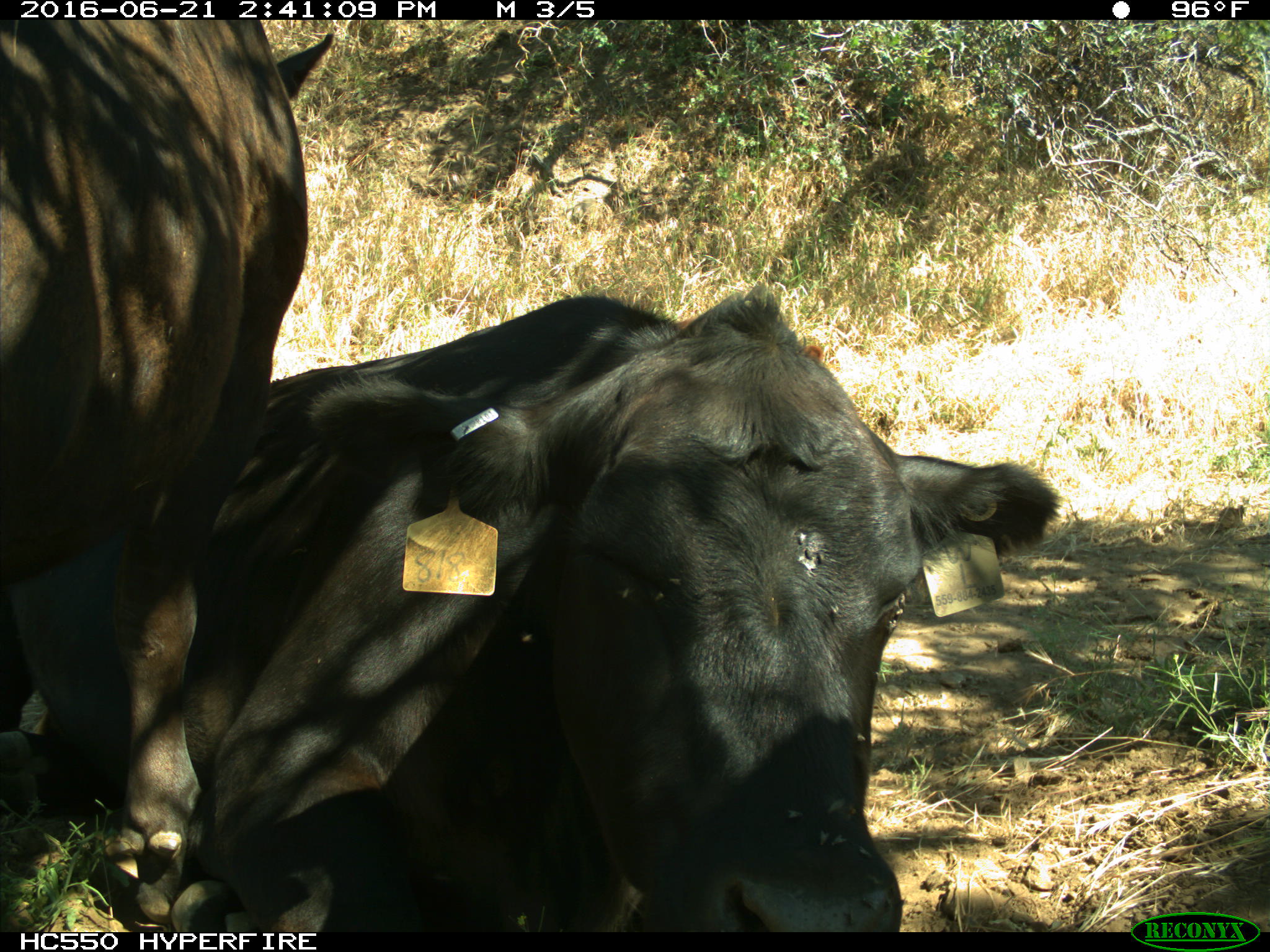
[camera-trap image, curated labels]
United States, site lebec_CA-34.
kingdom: Animalia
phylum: Chordata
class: Mammalia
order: Artiodactyla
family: Bovidae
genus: Bos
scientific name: Bos taurus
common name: domestic cow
Bos taurus (domestic cow).